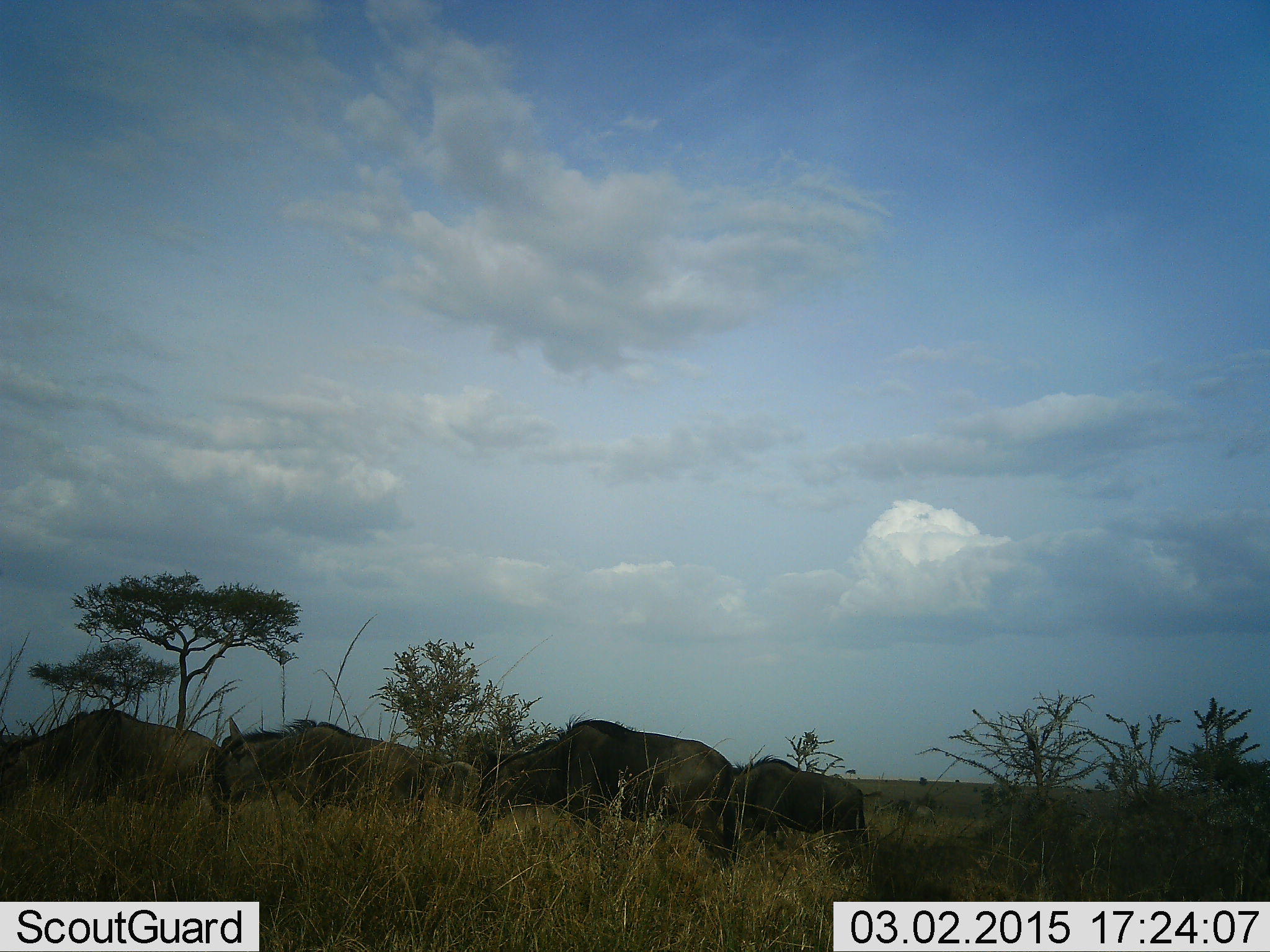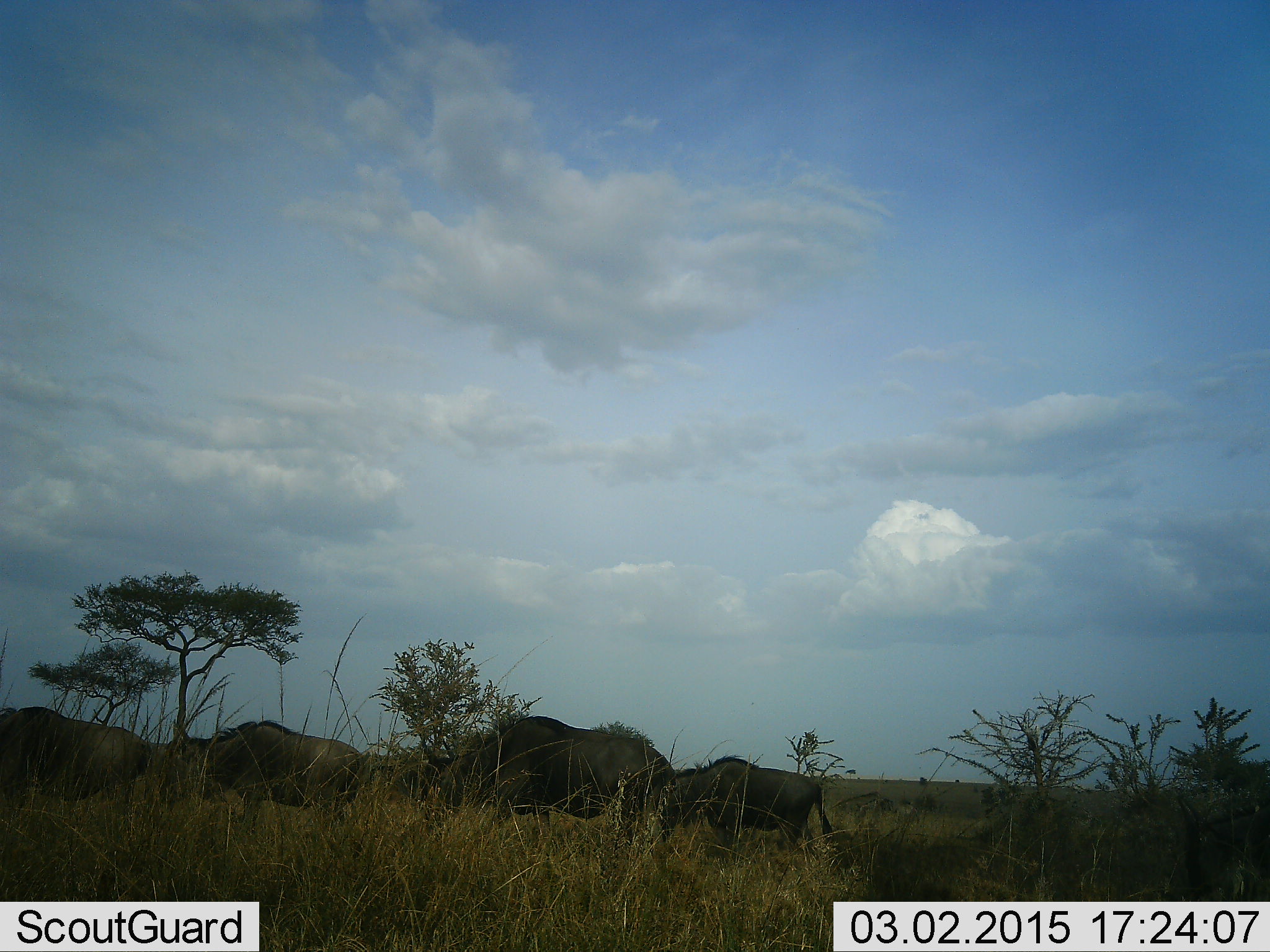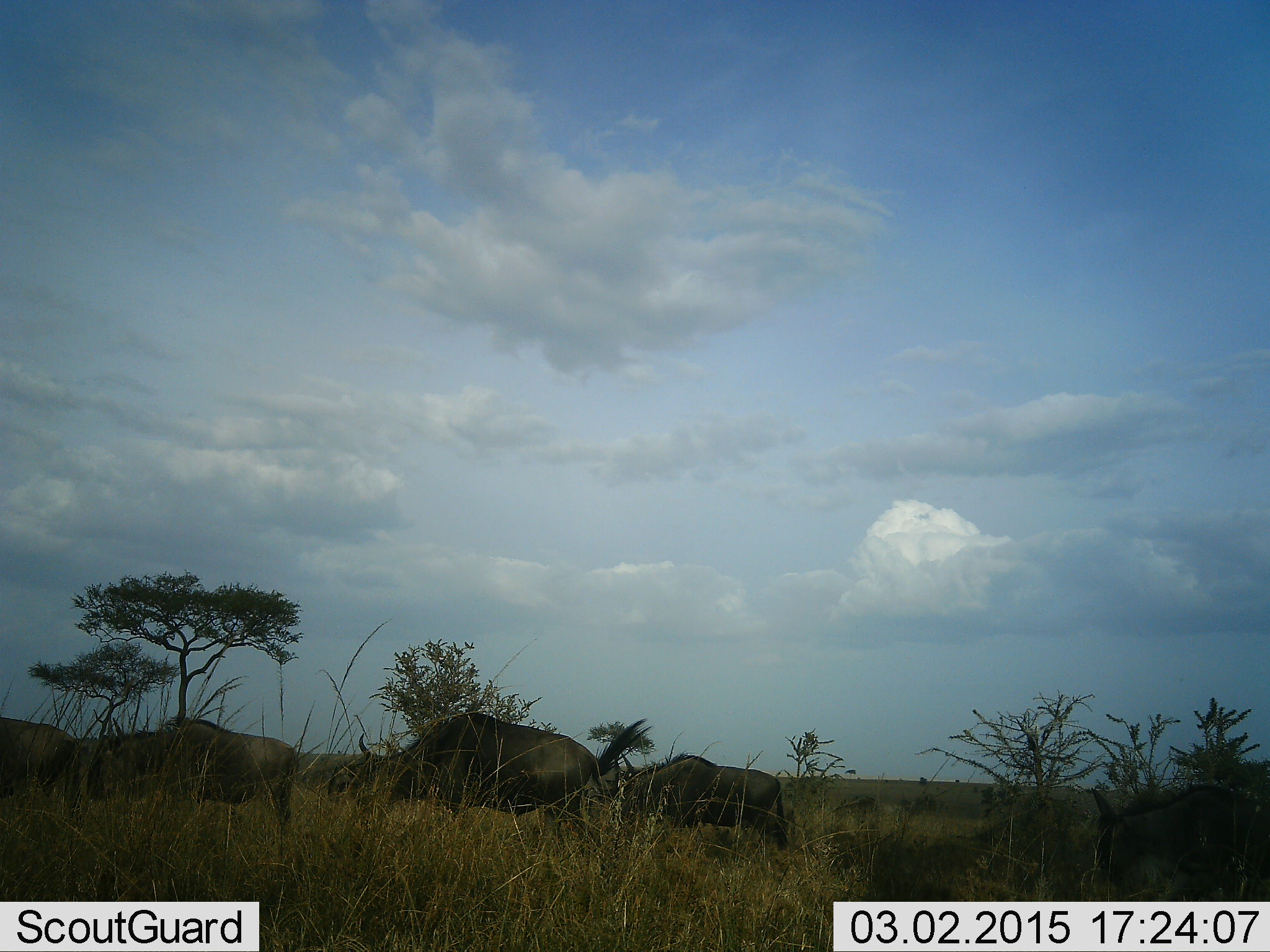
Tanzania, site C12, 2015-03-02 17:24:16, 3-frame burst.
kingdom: Animalia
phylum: Chordata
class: Mammalia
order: Artiodactyla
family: Bovidae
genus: Connochaetes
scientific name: Connochaetes taurinus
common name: blue wildebeest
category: wildebeest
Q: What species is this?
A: Wildebeest (blue wildebeest) (Connochaetes taurinus).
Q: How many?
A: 5.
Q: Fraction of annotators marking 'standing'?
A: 0%.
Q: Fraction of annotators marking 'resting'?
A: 0%.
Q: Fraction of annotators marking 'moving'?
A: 100%.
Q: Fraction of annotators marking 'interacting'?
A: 0%.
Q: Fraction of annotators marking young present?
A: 0%.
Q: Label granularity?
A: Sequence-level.